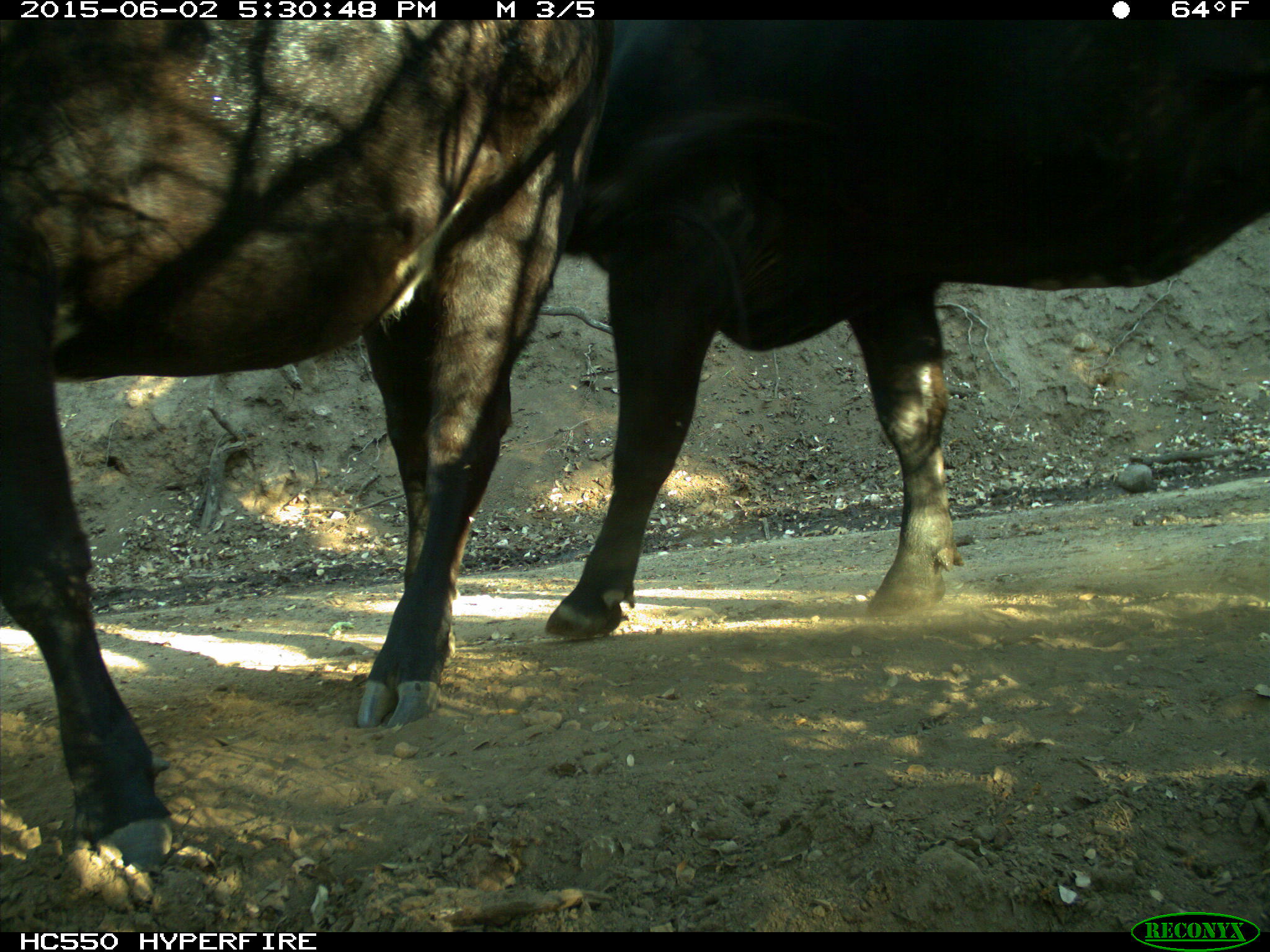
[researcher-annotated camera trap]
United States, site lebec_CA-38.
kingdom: Animalia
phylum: Chordata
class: Mammalia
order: Artiodactyla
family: Bovidae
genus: Bos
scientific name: Bos taurus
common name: domestic cow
Bos taurus (domestic cow).